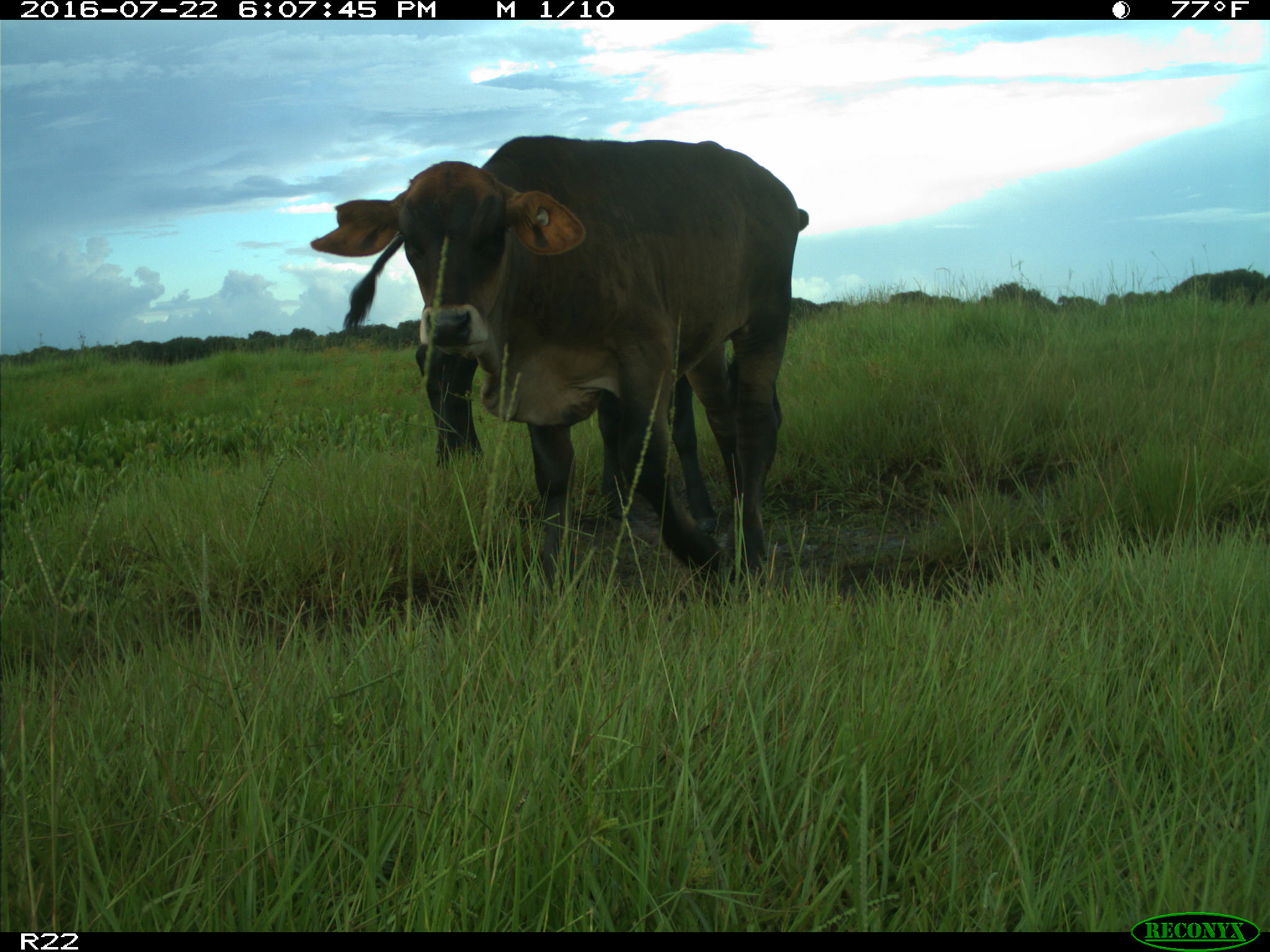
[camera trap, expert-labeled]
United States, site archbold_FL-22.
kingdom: Animalia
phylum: Chordata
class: Mammalia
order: Artiodactyla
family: Bovidae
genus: Bos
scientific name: Bos taurus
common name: domestic cow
Bos taurus (domestic cow).